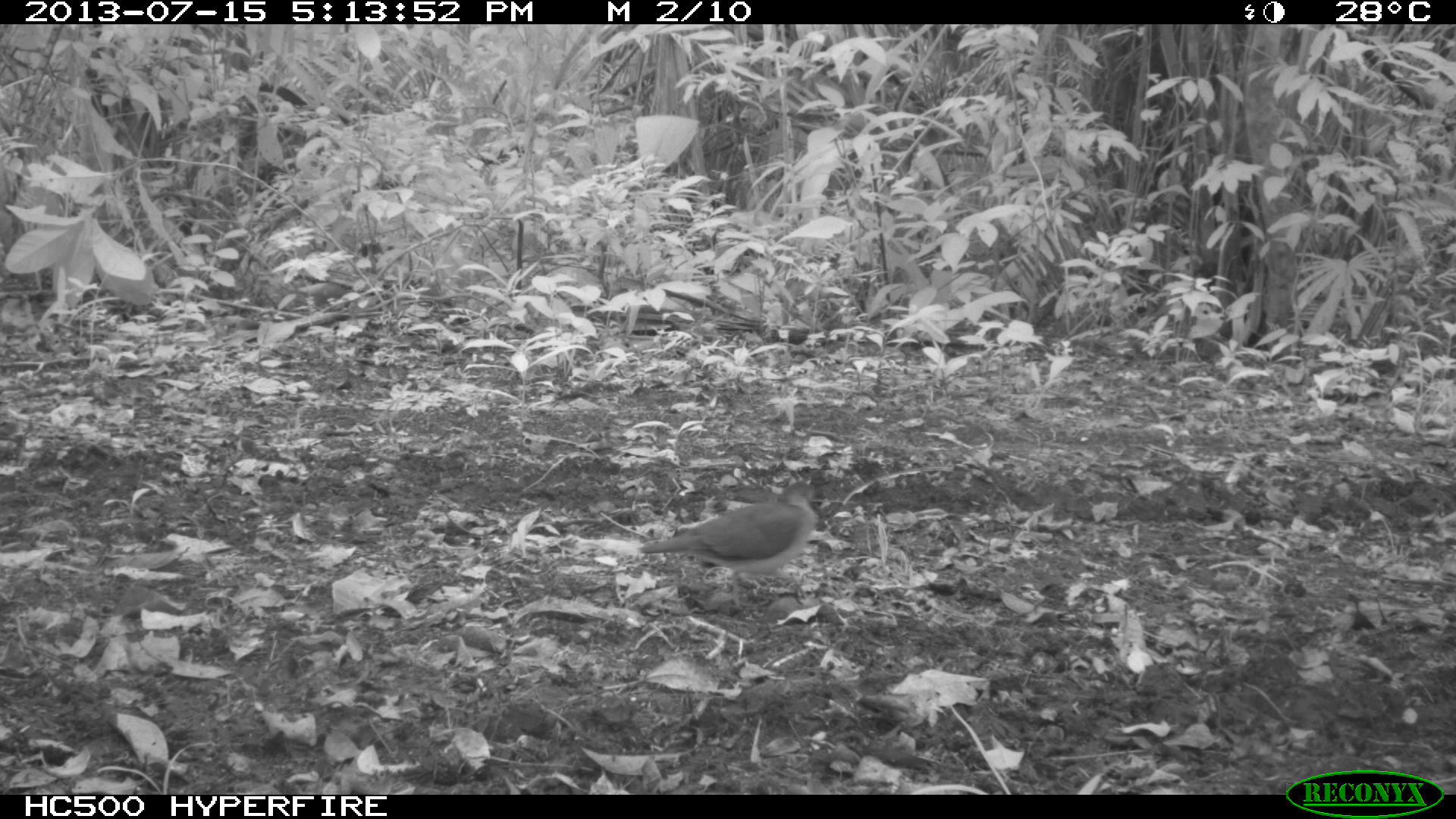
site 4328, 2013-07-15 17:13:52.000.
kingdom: Animalia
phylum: Chordata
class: Aves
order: Columbiformes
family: Columbidae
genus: Leptotila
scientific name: Leptotila plumbeiceps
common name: gray-headed dove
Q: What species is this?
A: Leptotila plumbeiceps (gray-headed dove).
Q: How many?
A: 1.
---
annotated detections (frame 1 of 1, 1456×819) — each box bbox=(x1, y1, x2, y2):
leptotila plumbeiceps: bbox=(637, 479, 831, 608)